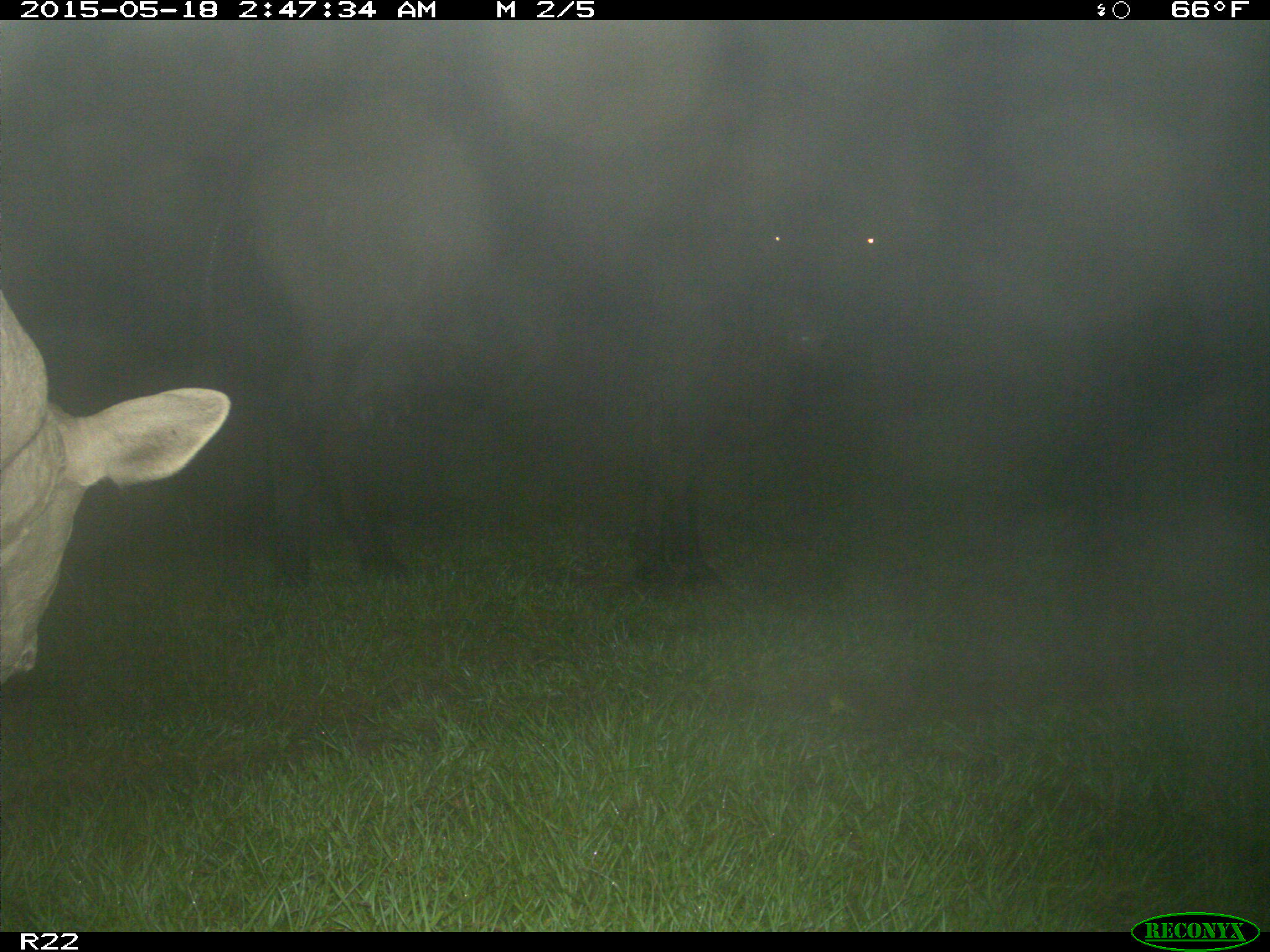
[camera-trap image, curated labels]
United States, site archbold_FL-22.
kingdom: Animalia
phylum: Chordata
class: Mammalia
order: Artiodactyla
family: Bovidae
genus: Bos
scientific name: Bos taurus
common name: domestic cow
Bos taurus (domestic cow).